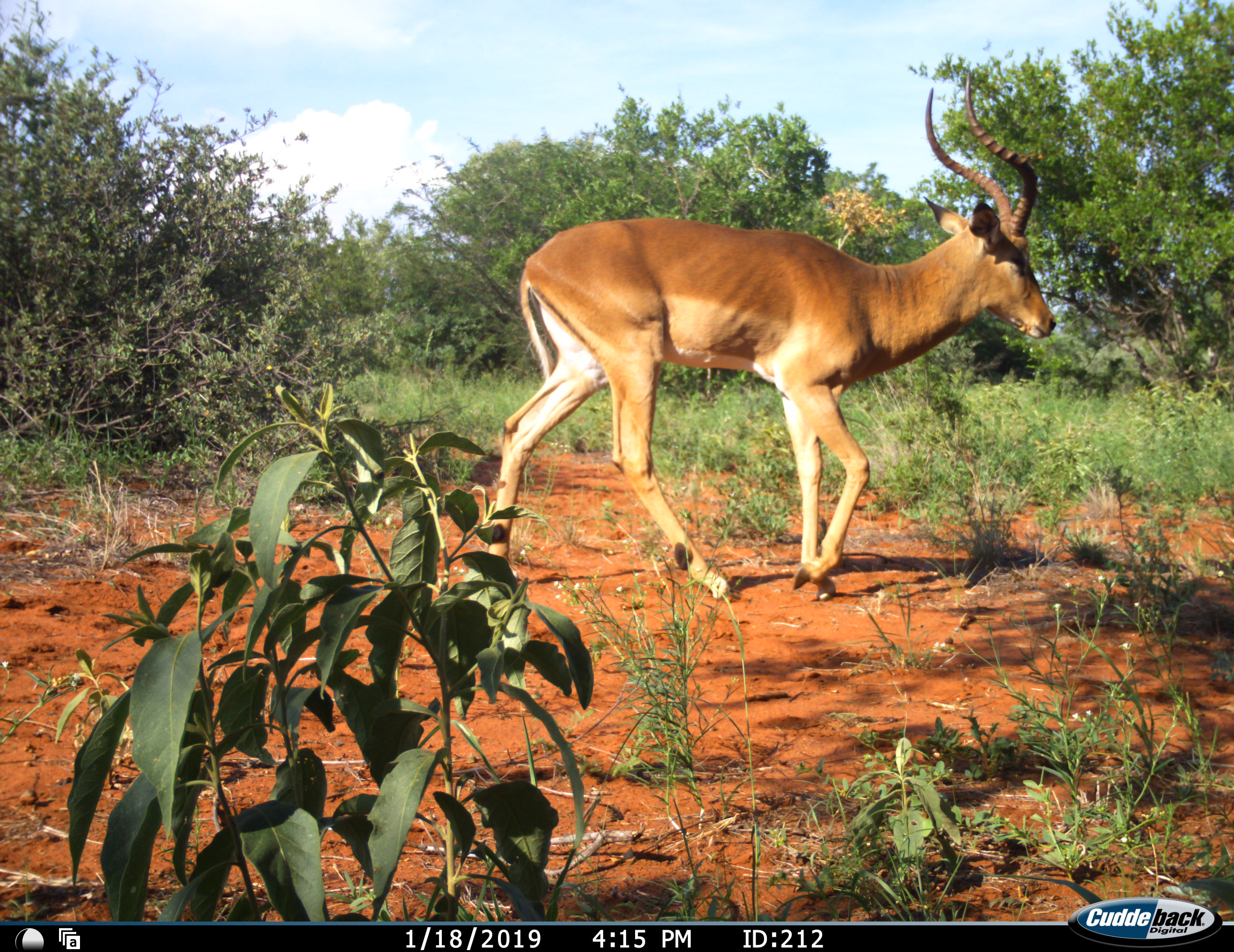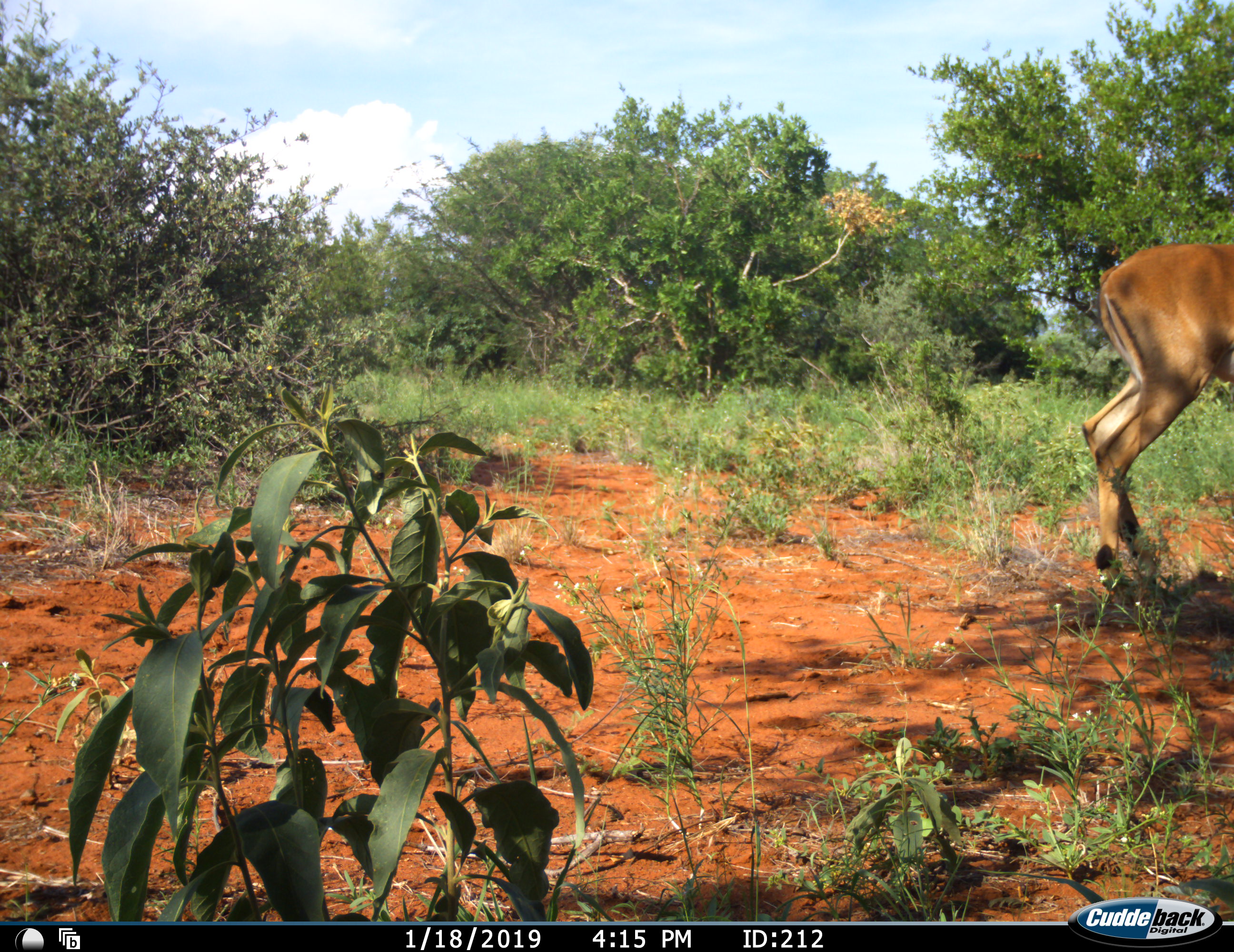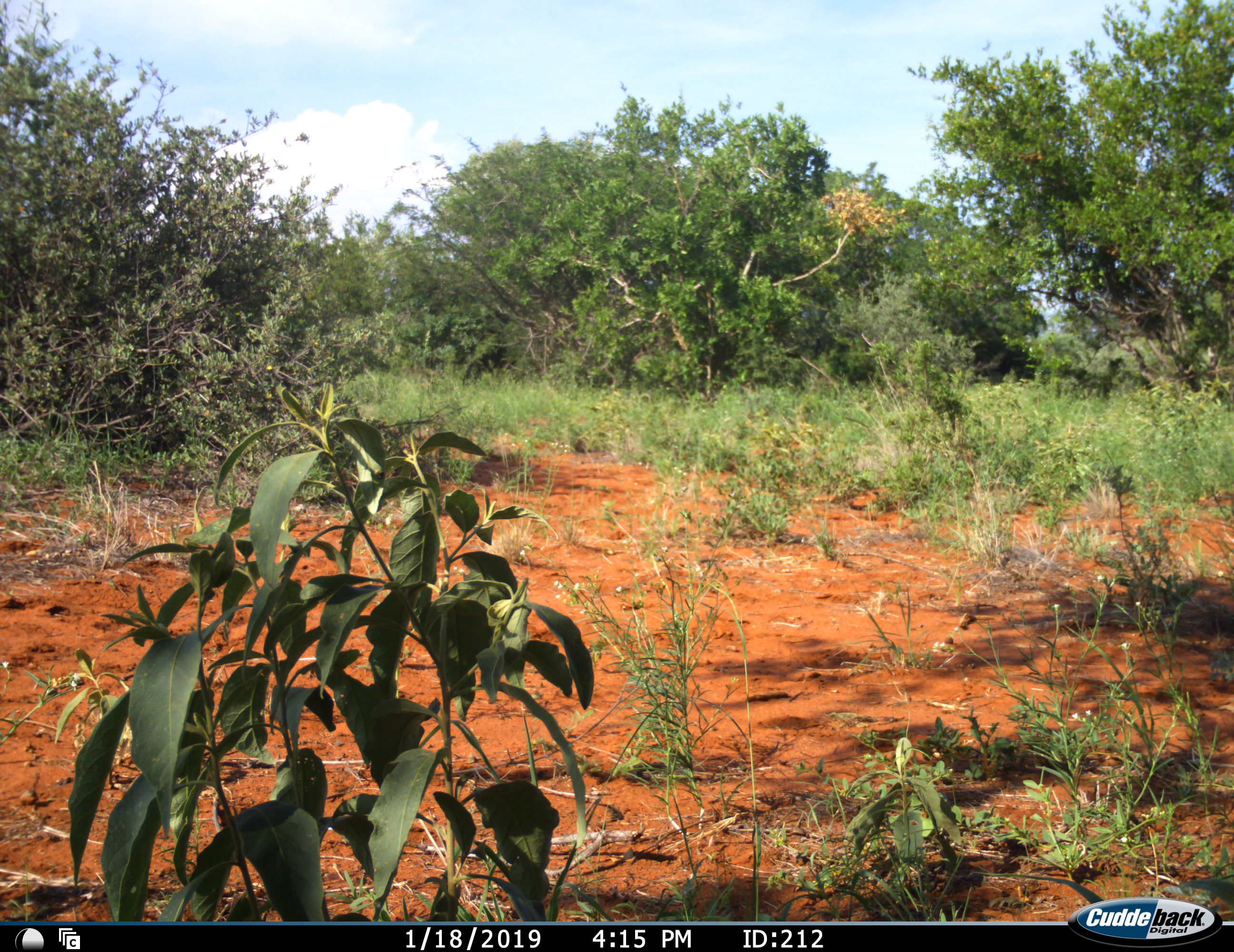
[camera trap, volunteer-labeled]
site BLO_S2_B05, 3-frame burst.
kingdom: Animalia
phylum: Chordata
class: Mammalia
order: Artiodactyla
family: Bovidae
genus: Aepyceros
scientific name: Aepyceros melampus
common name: impala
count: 1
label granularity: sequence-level